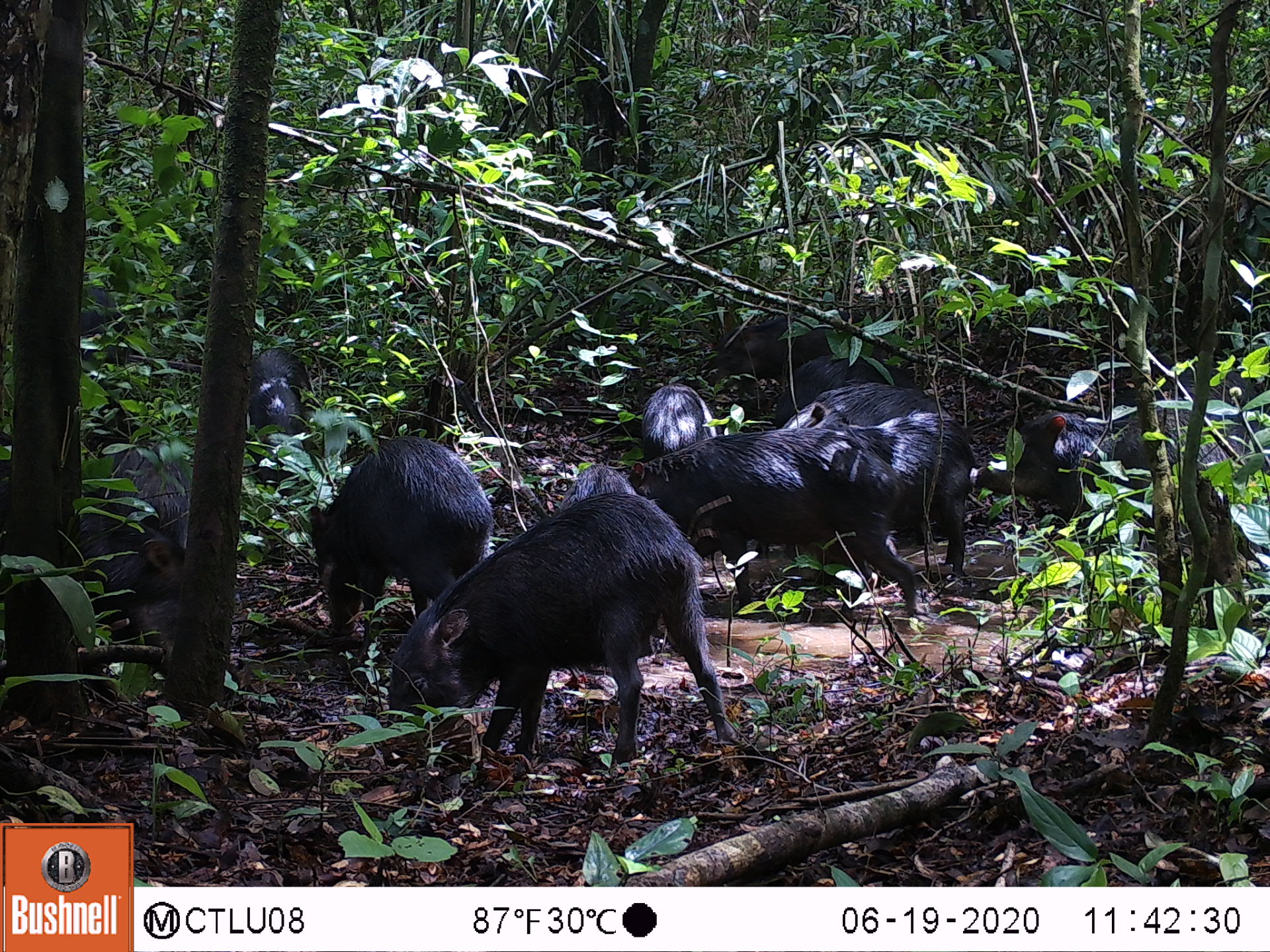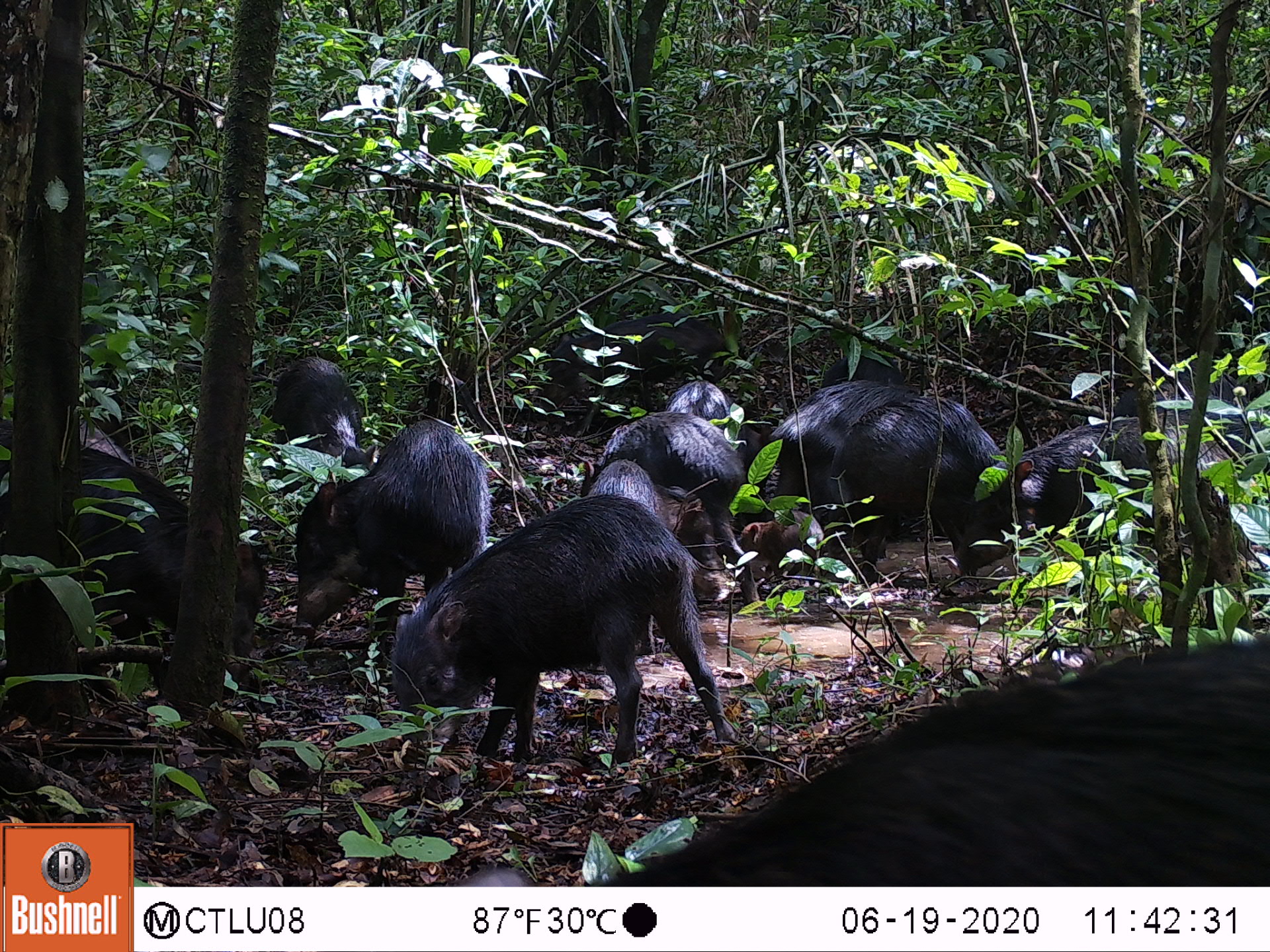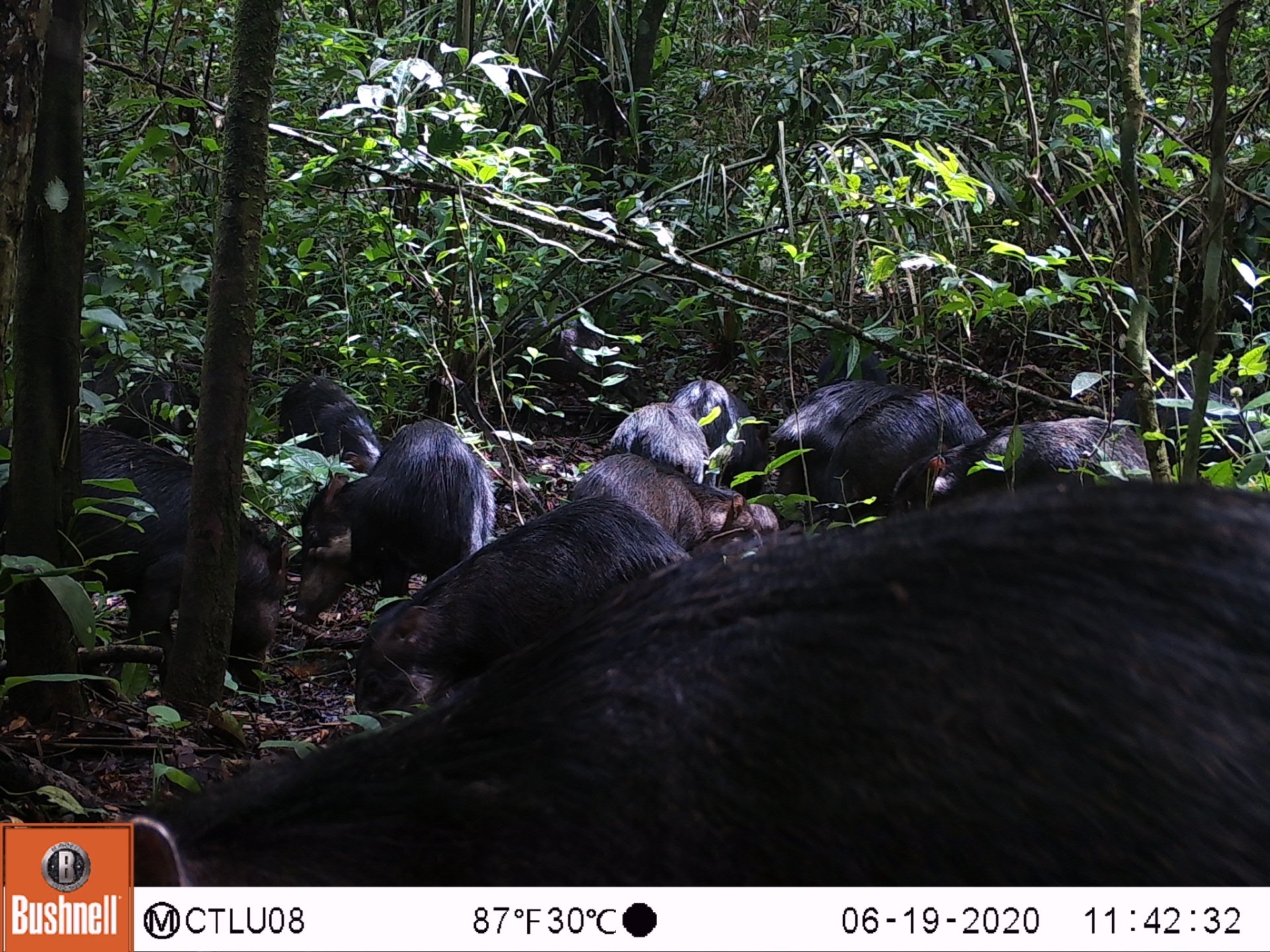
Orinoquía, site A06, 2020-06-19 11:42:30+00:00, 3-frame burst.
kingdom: Animalia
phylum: Chordata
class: Mammalia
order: Artiodactyla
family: Tayassuidae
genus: Tayassu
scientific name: Tayassu pecari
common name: white-lipped peccary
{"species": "white-lipped peccary (Tayassu pecari)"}